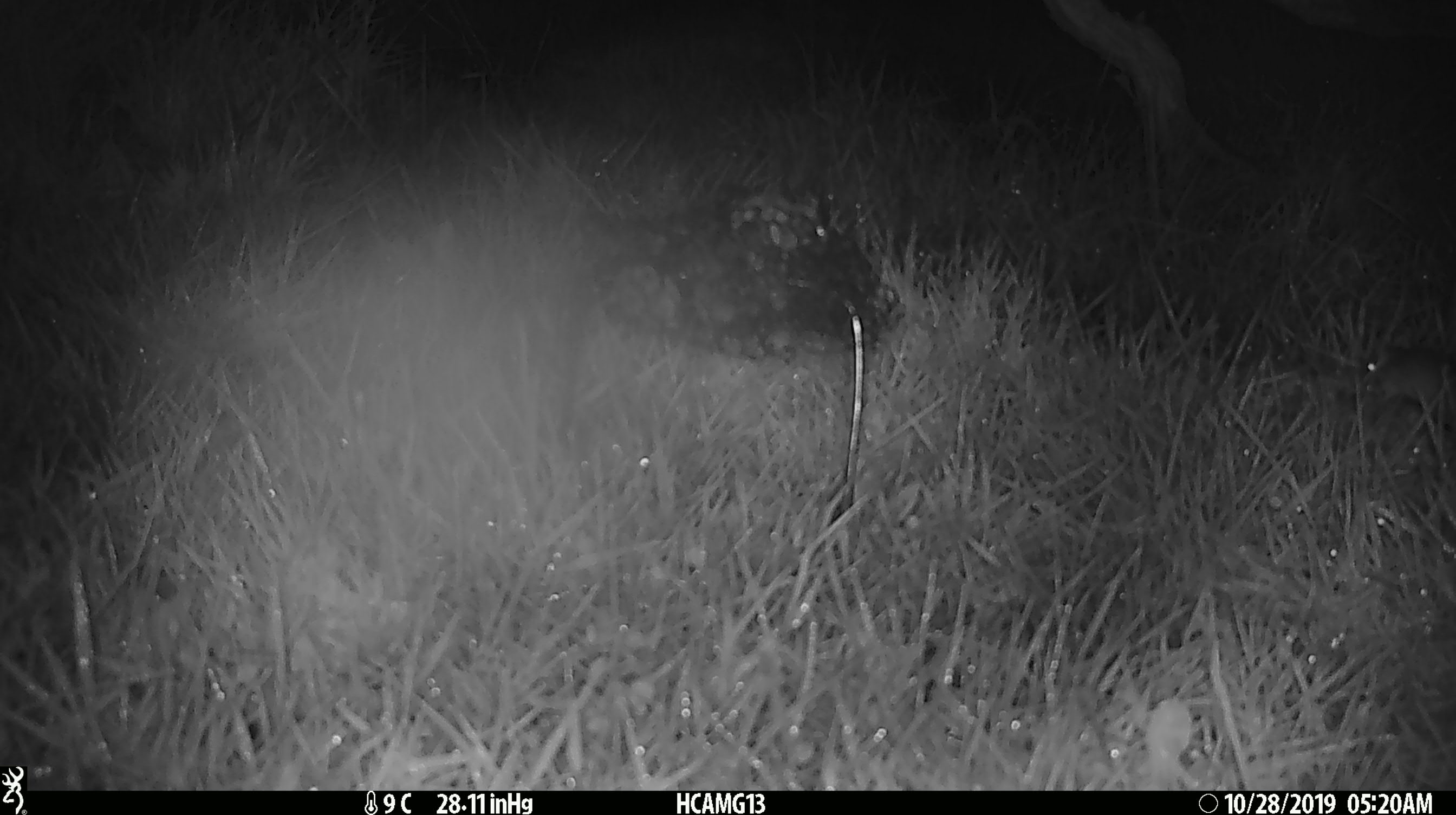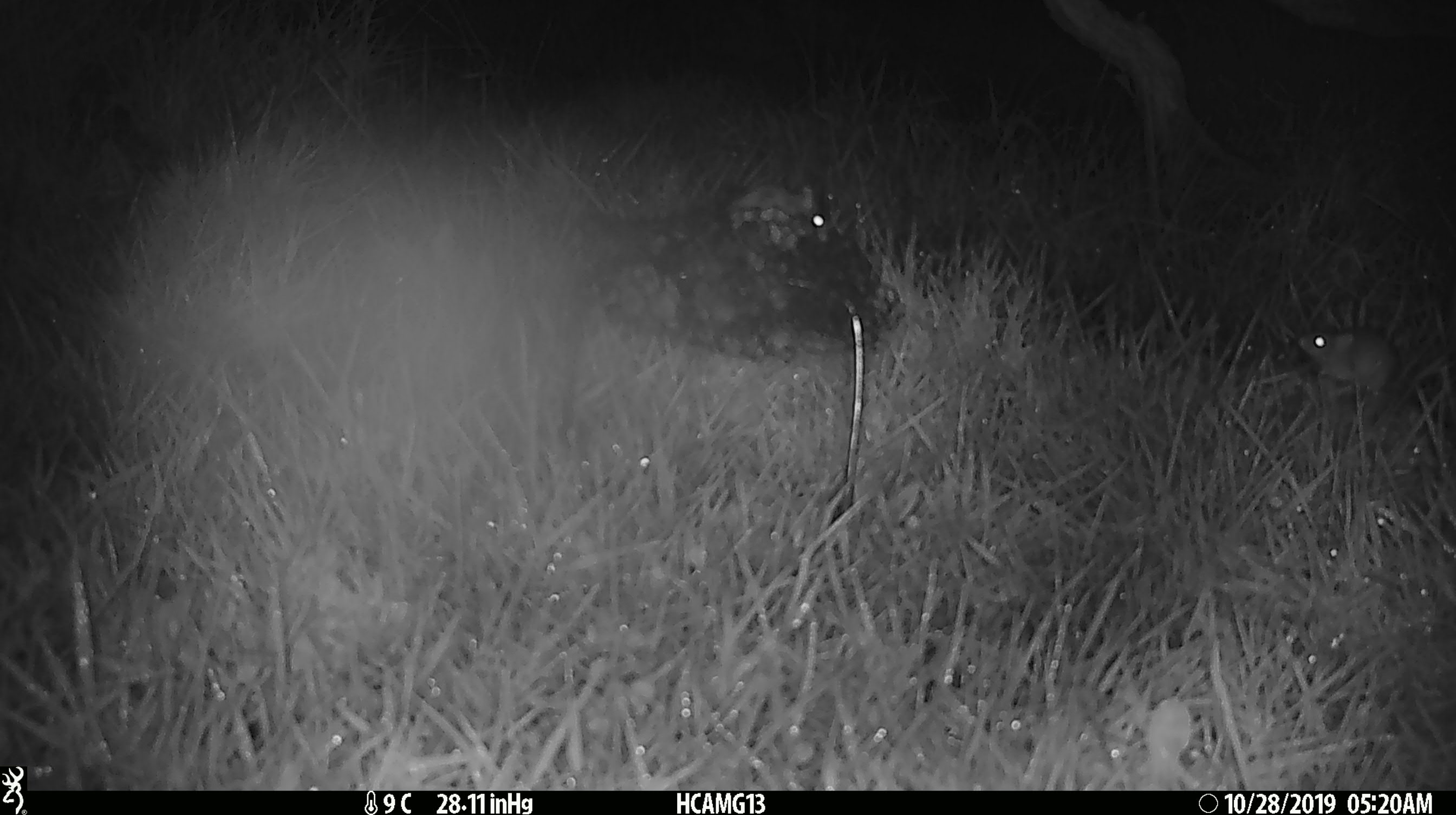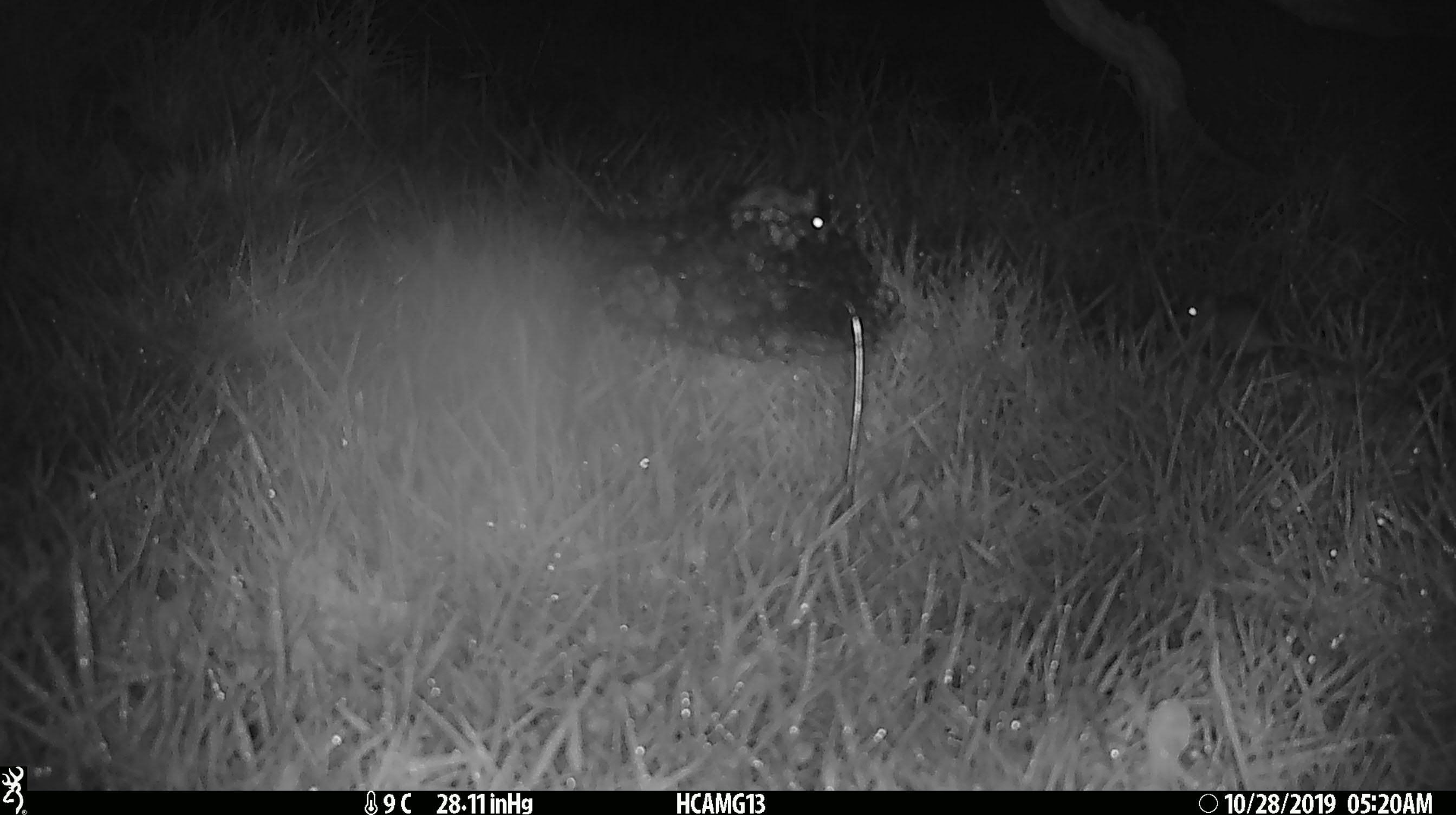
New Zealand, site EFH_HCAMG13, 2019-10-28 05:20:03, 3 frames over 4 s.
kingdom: Animalia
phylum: Chordata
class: Mammalia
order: Rodentia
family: Muridae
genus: Mus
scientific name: Mus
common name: mouse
Mouse (Mus).